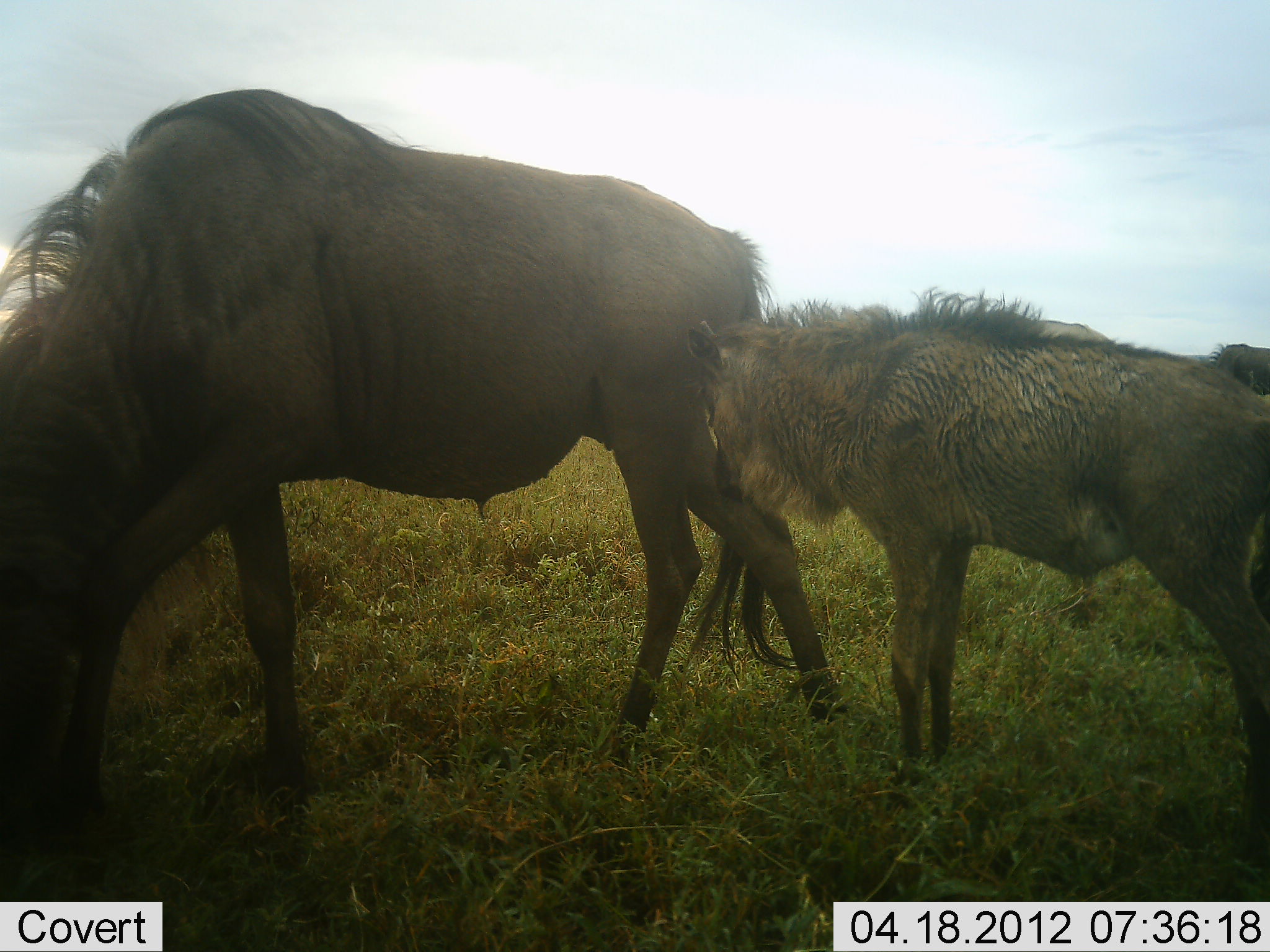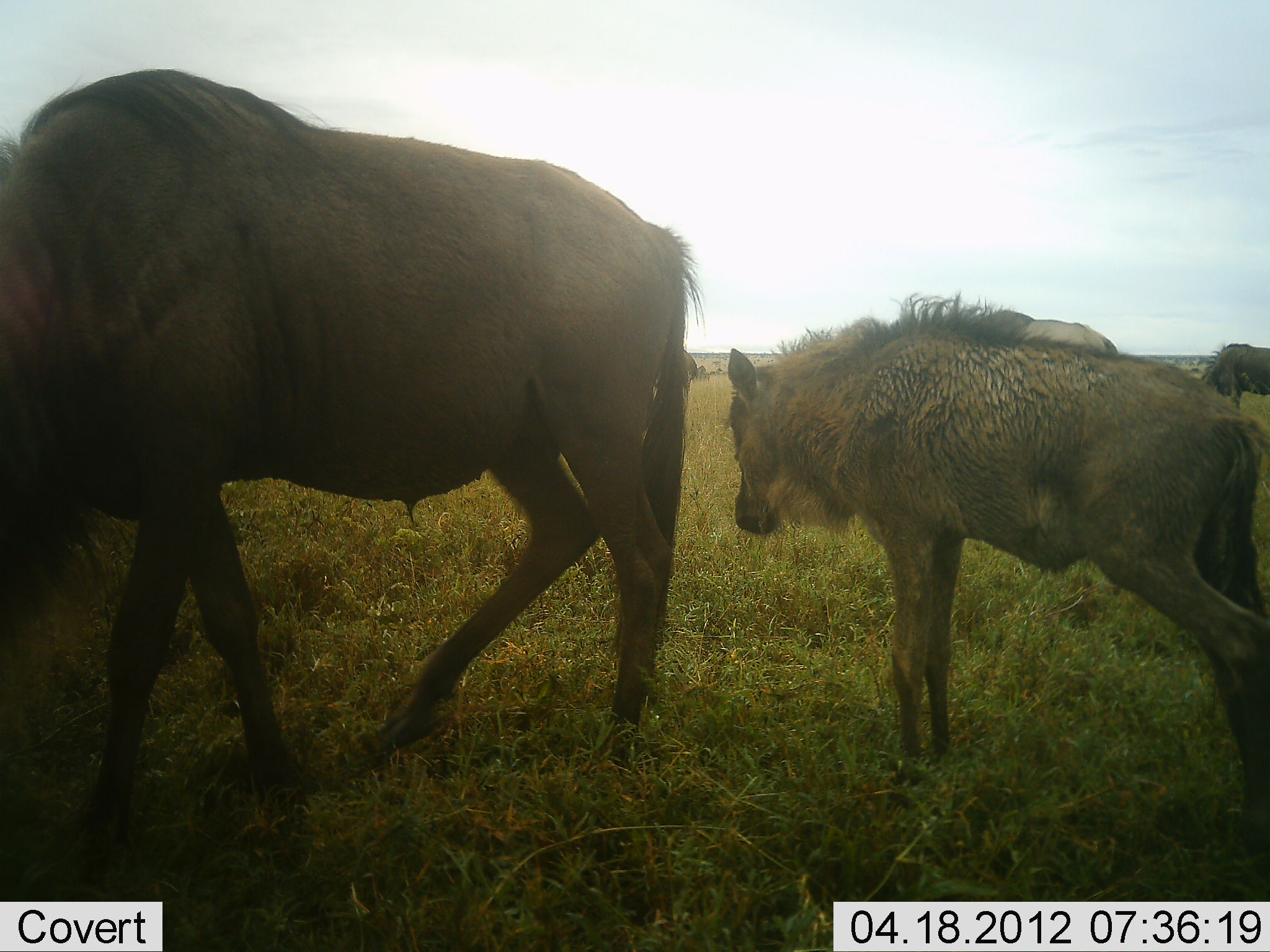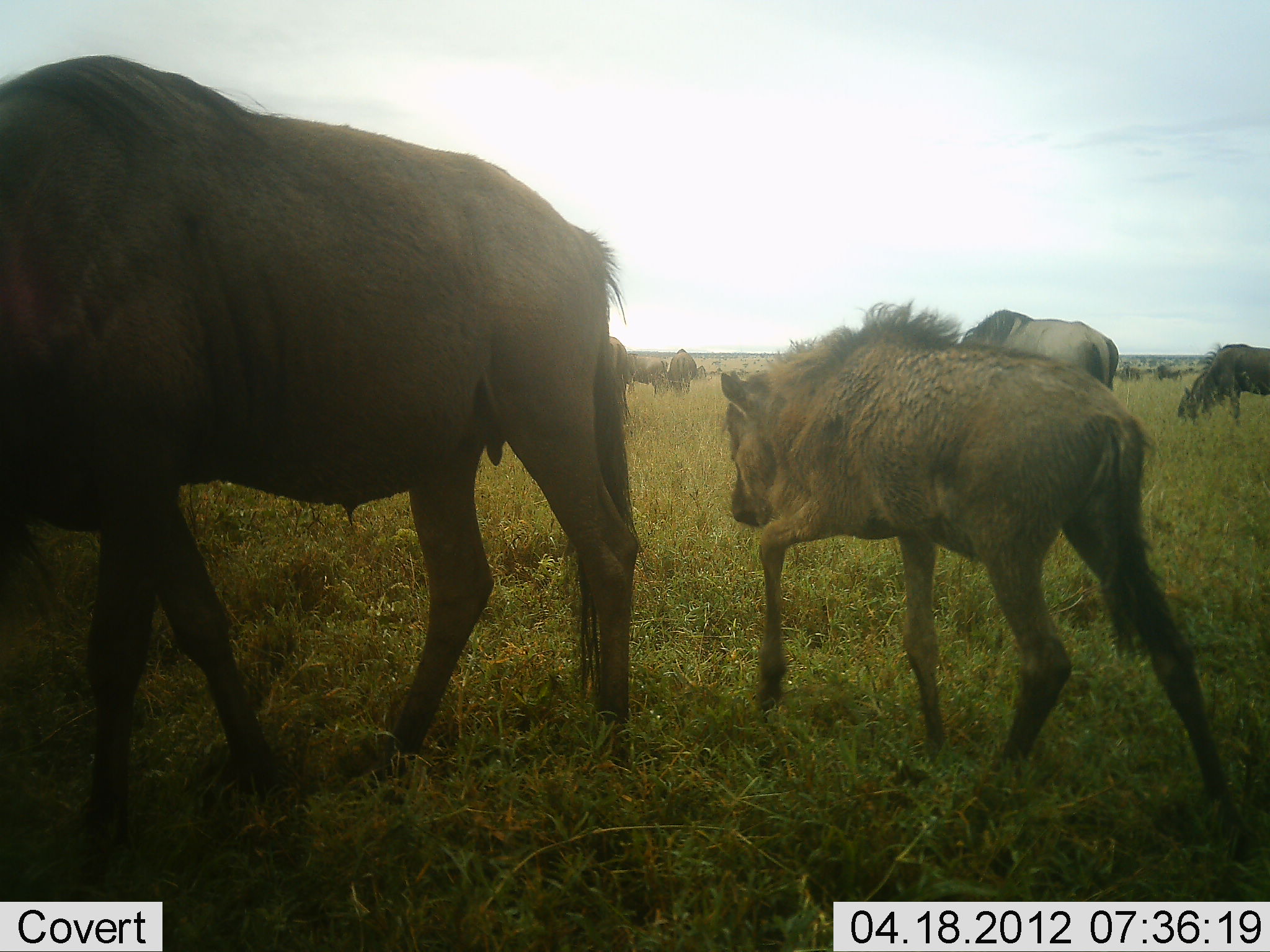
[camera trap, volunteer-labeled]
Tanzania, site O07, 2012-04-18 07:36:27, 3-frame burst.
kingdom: Animalia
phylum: Chordata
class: Mammalia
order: Artiodactyla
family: Bovidae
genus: Connochaetes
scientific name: Connochaetes taurinus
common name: blue wildebeest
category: wildebeest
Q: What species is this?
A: Wildebeest (blue wildebeest) (Connochaetes taurinus).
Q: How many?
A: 6.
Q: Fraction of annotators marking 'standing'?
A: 58%.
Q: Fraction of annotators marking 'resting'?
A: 4%.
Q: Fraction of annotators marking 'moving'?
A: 58%.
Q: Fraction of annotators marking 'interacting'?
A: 4%.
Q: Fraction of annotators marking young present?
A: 96%.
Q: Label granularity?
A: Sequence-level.